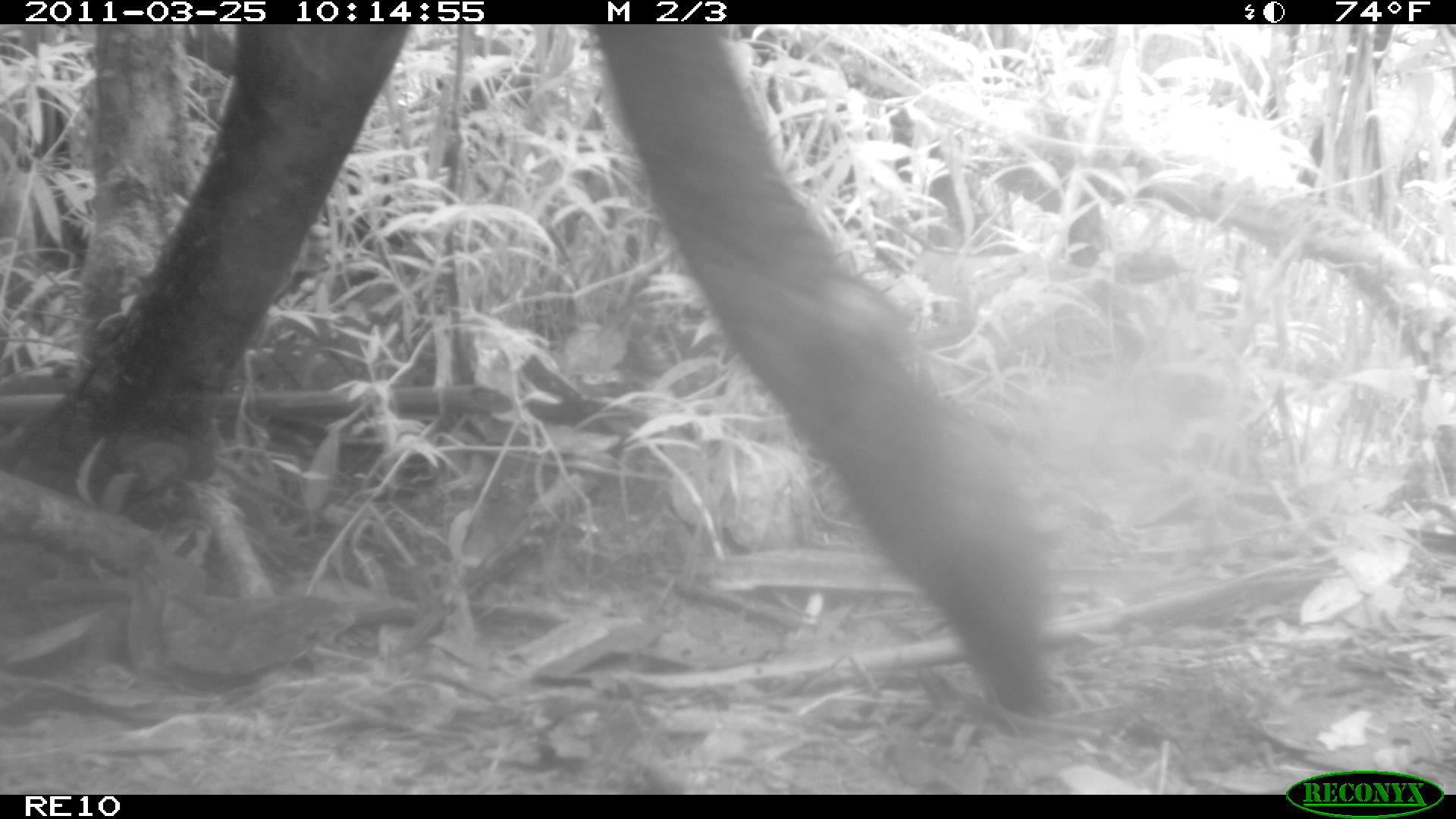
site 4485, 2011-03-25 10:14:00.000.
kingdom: Animalia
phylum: Chordata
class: Mammalia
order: Artiodactyla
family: Bovidae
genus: Bos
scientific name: Bos taurus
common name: domestic cattle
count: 2